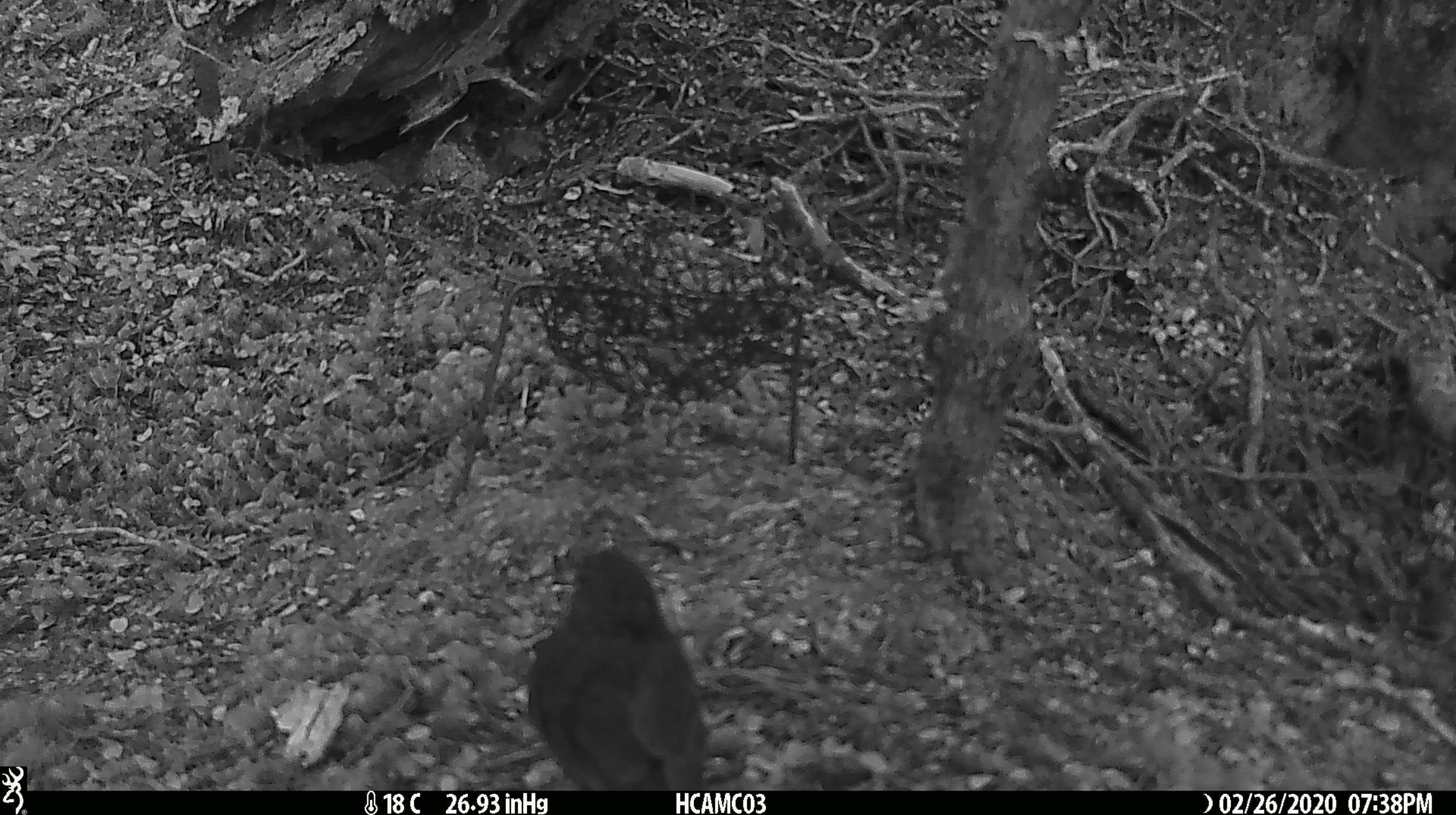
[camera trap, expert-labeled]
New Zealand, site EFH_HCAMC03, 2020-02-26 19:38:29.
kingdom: Animalia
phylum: Chordata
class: Aves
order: Passeriformes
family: Petroicidae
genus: Petroica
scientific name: Petroica australis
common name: new zealand robin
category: robin